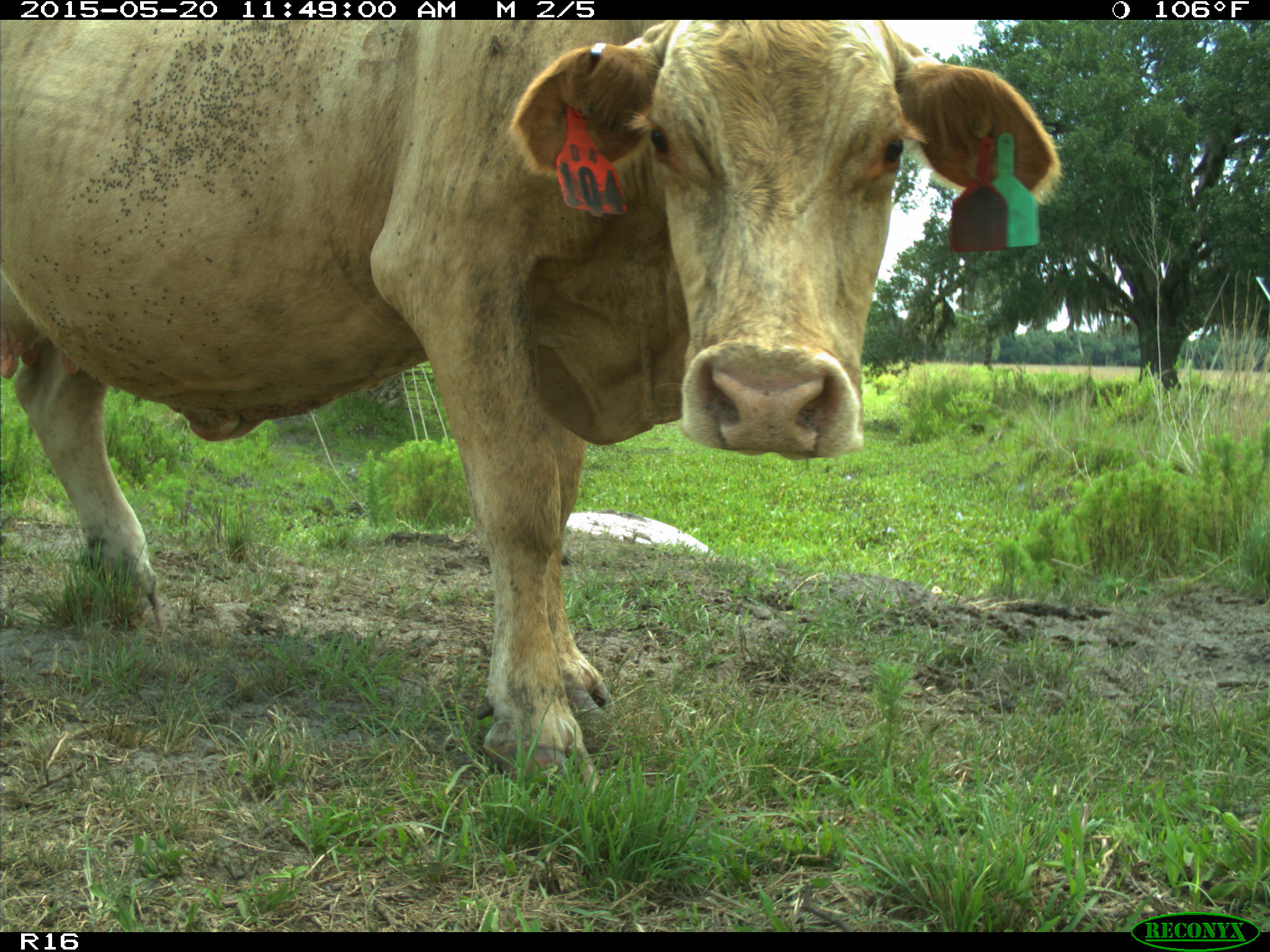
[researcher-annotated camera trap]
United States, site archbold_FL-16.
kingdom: Animalia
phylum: Chordata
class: Mammalia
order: Artiodactyla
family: Bovidae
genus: Bos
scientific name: Bos taurus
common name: domestic cow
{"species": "Bos taurus (domestic cow)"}